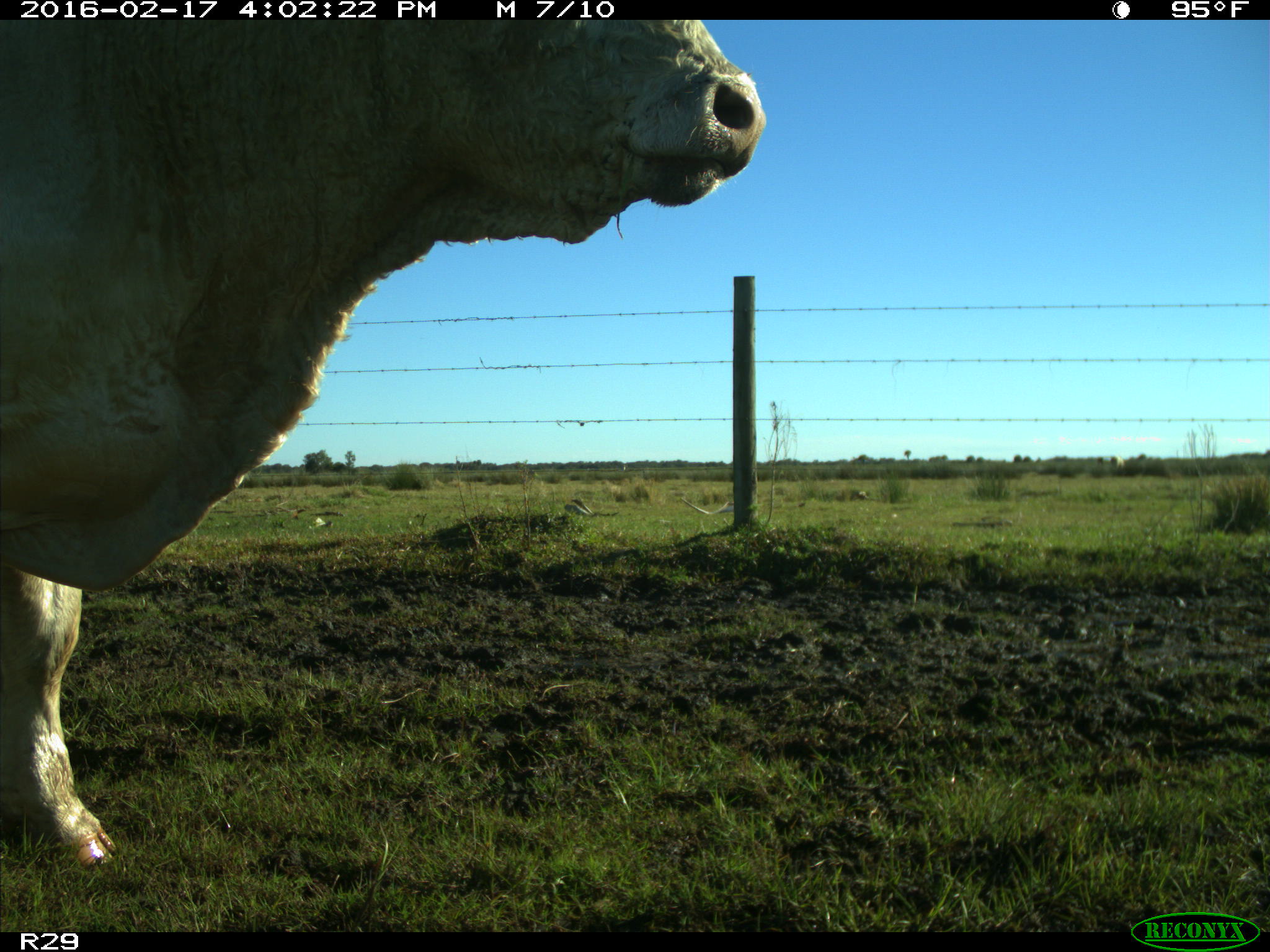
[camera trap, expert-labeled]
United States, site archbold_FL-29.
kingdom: Animalia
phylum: Chordata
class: Mammalia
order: Artiodactyla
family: Bovidae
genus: Bos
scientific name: Bos taurus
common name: domestic cow